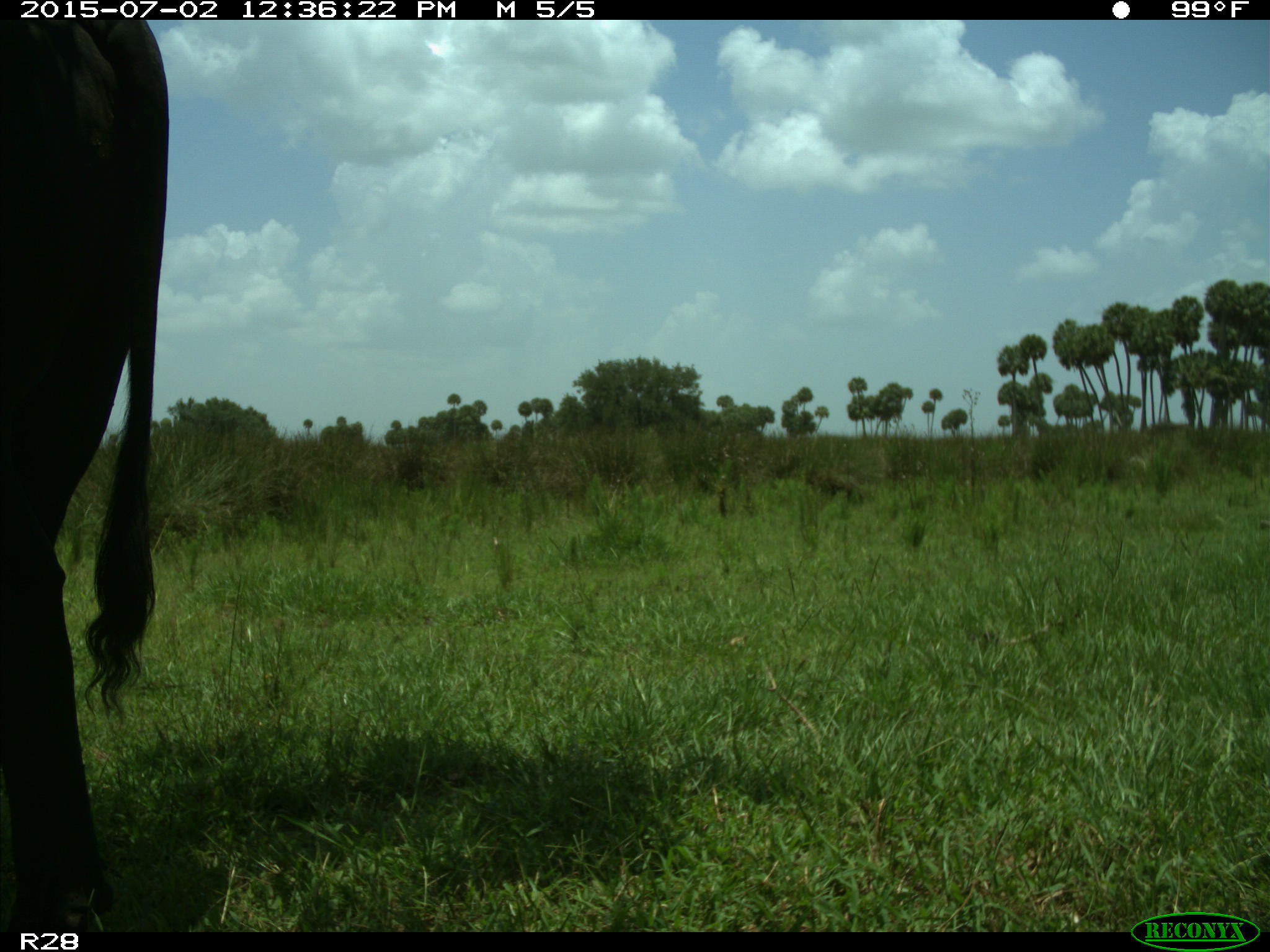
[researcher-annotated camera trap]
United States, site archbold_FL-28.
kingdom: Animalia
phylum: Chordata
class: Mammalia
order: Artiodactyla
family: Bovidae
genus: Bos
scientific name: Bos taurus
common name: domestic cow